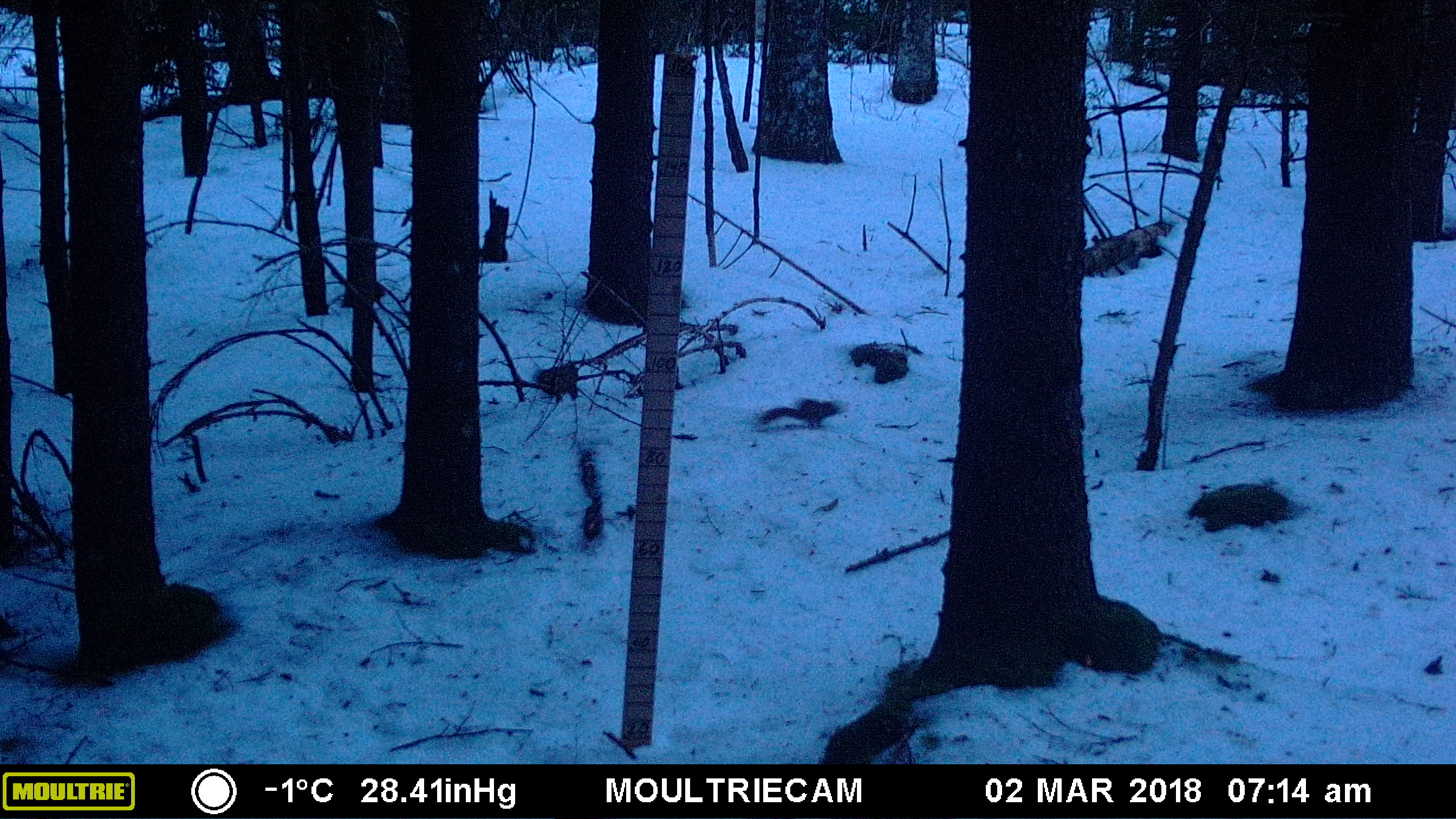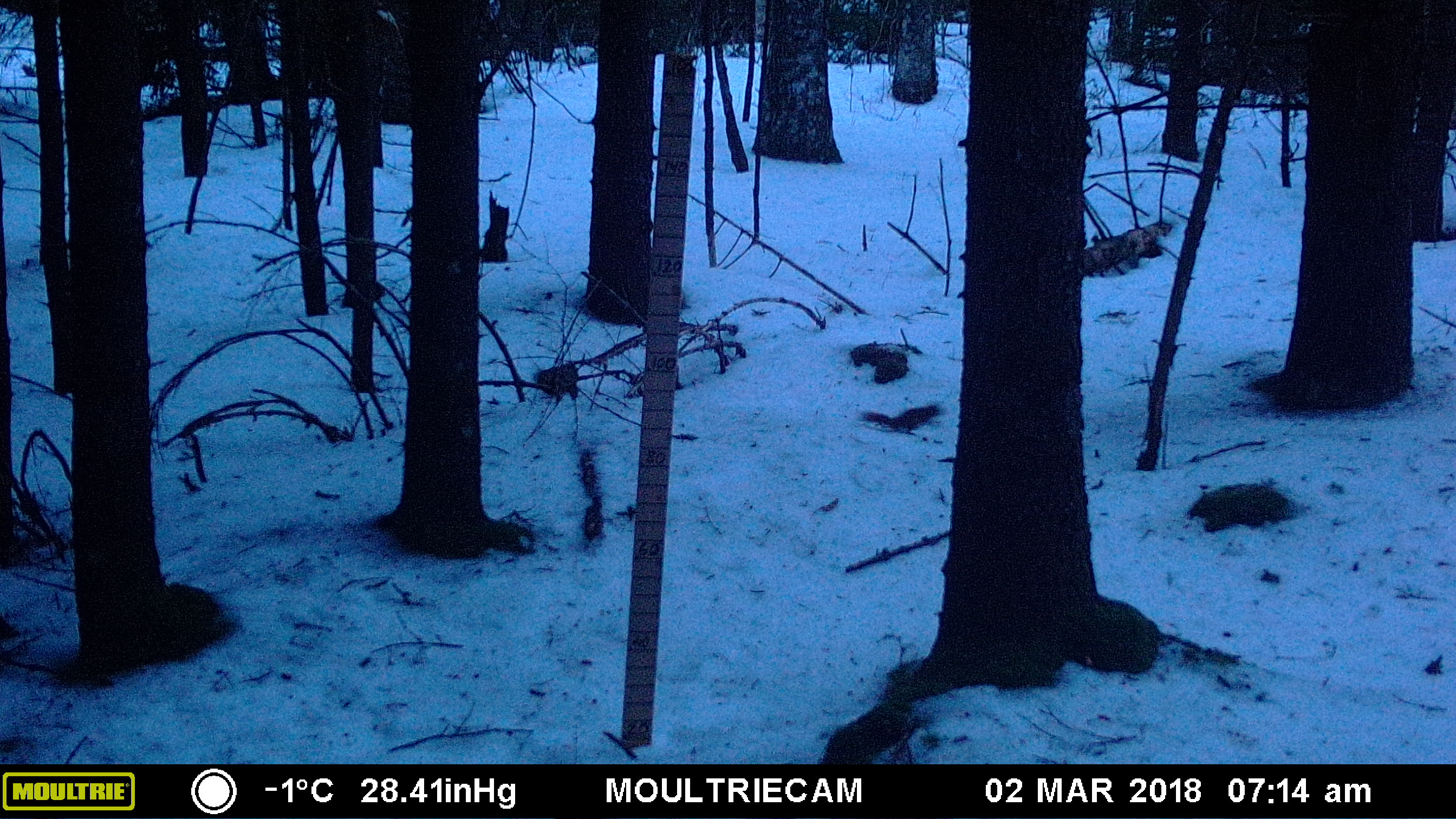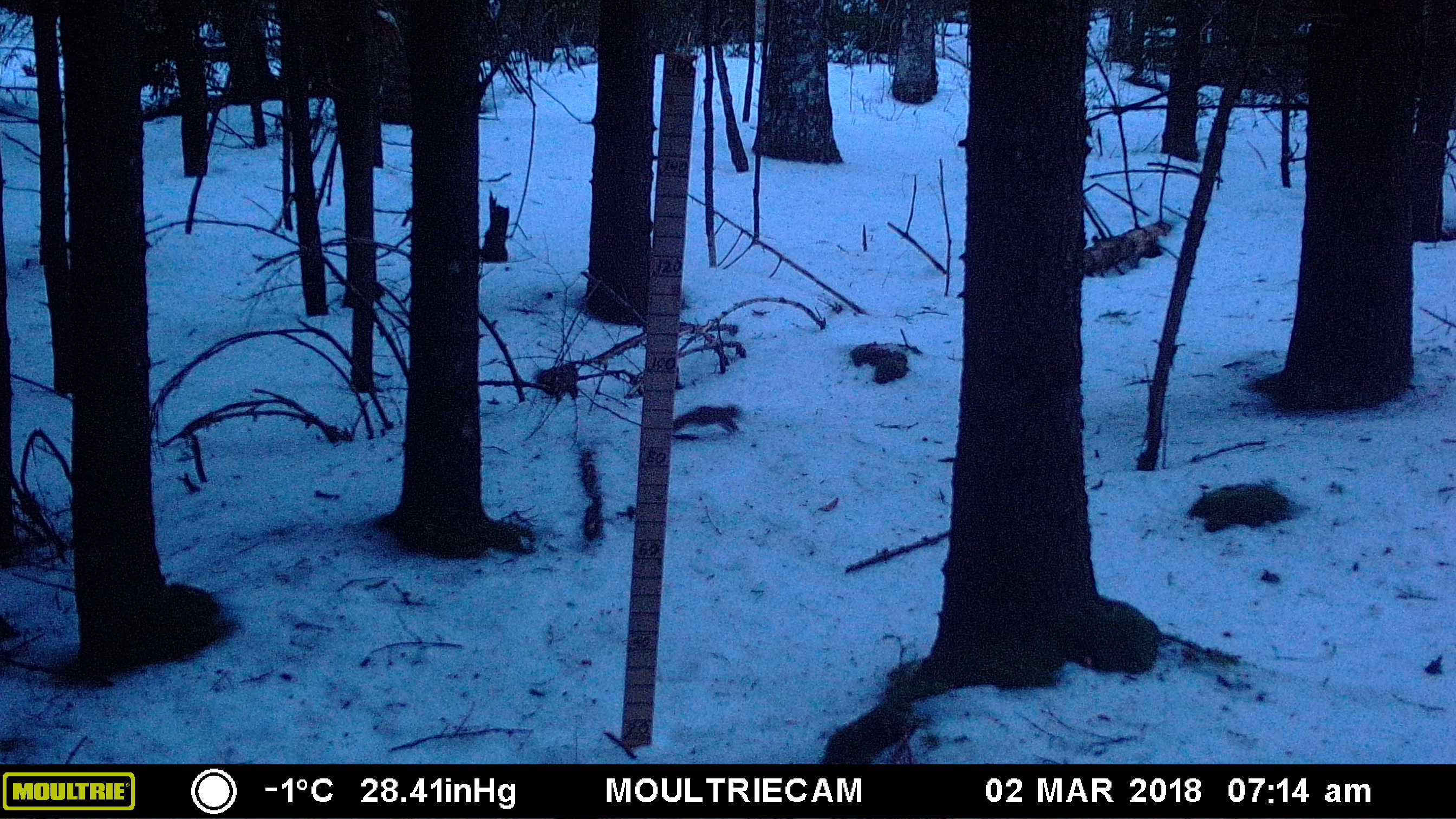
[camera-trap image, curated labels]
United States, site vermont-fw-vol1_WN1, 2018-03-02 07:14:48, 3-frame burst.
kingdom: Animalia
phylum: Chordata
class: Mammalia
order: Rodentia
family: Sciuridae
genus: Tamiasciurus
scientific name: Tamiasciurus hudsonicus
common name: red squirrel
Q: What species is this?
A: Red squirrel (Tamiasciurus hudsonicus).